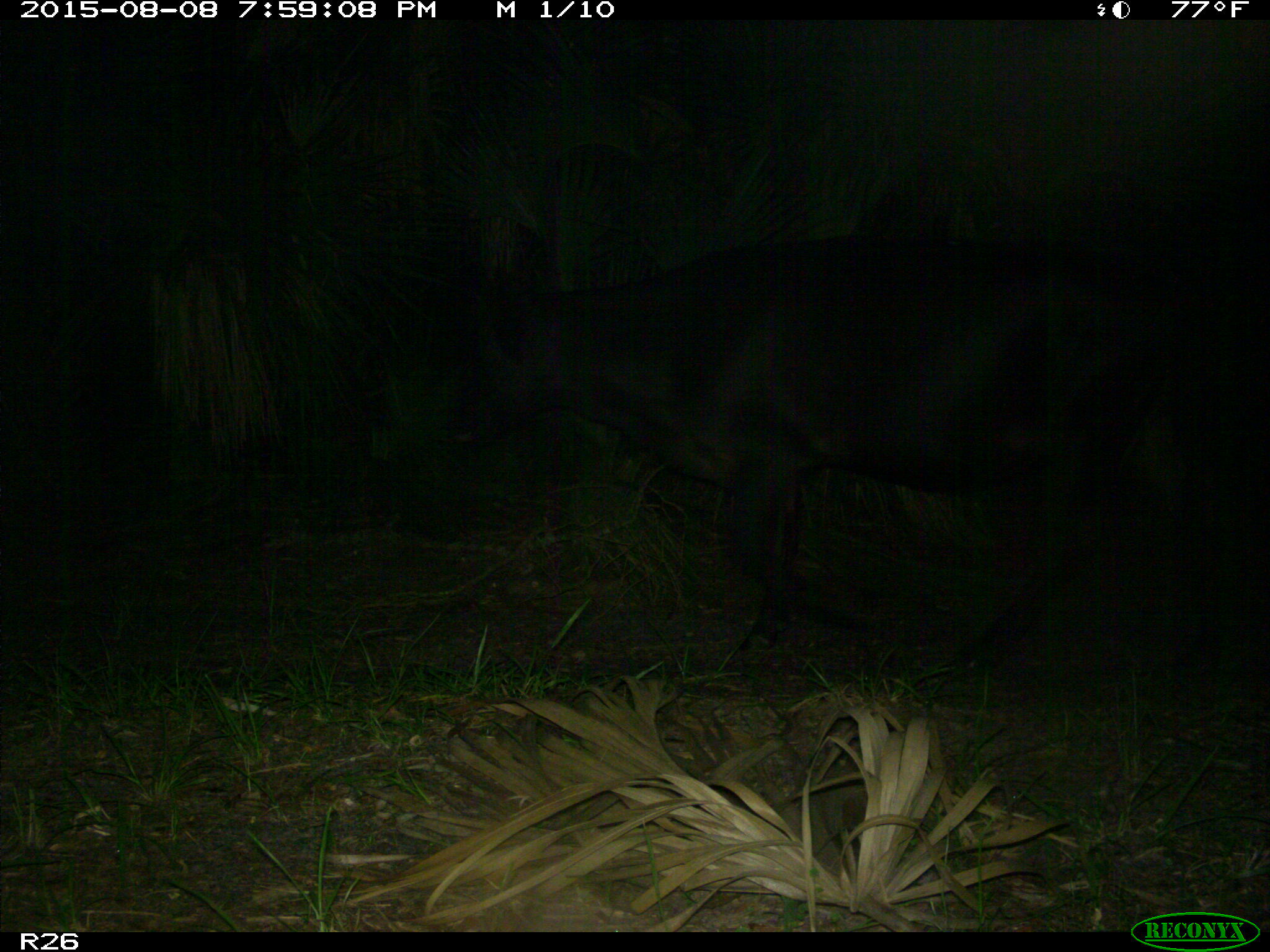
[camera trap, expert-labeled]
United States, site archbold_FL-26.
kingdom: Animalia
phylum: Chordata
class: Mammalia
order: Artiodactyla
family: Bovidae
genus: Bos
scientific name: Bos taurus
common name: domestic cow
Bos taurus (domestic cow).